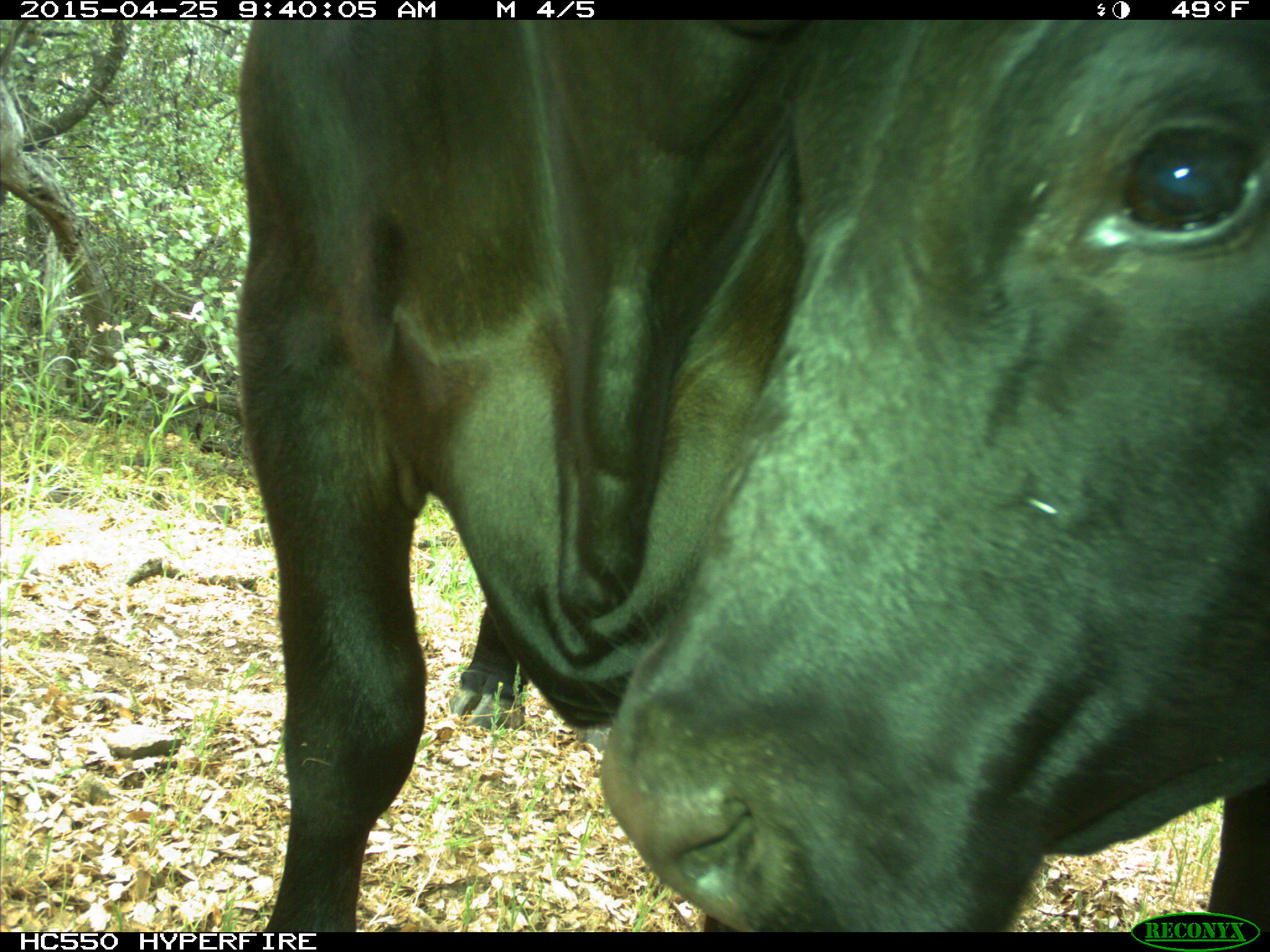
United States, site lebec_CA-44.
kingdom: Animalia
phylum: Chordata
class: Mammalia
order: Artiodactyla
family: Suidae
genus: Sus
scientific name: Sus scrofa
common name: wild boar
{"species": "Sus scrofa (wild boar)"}